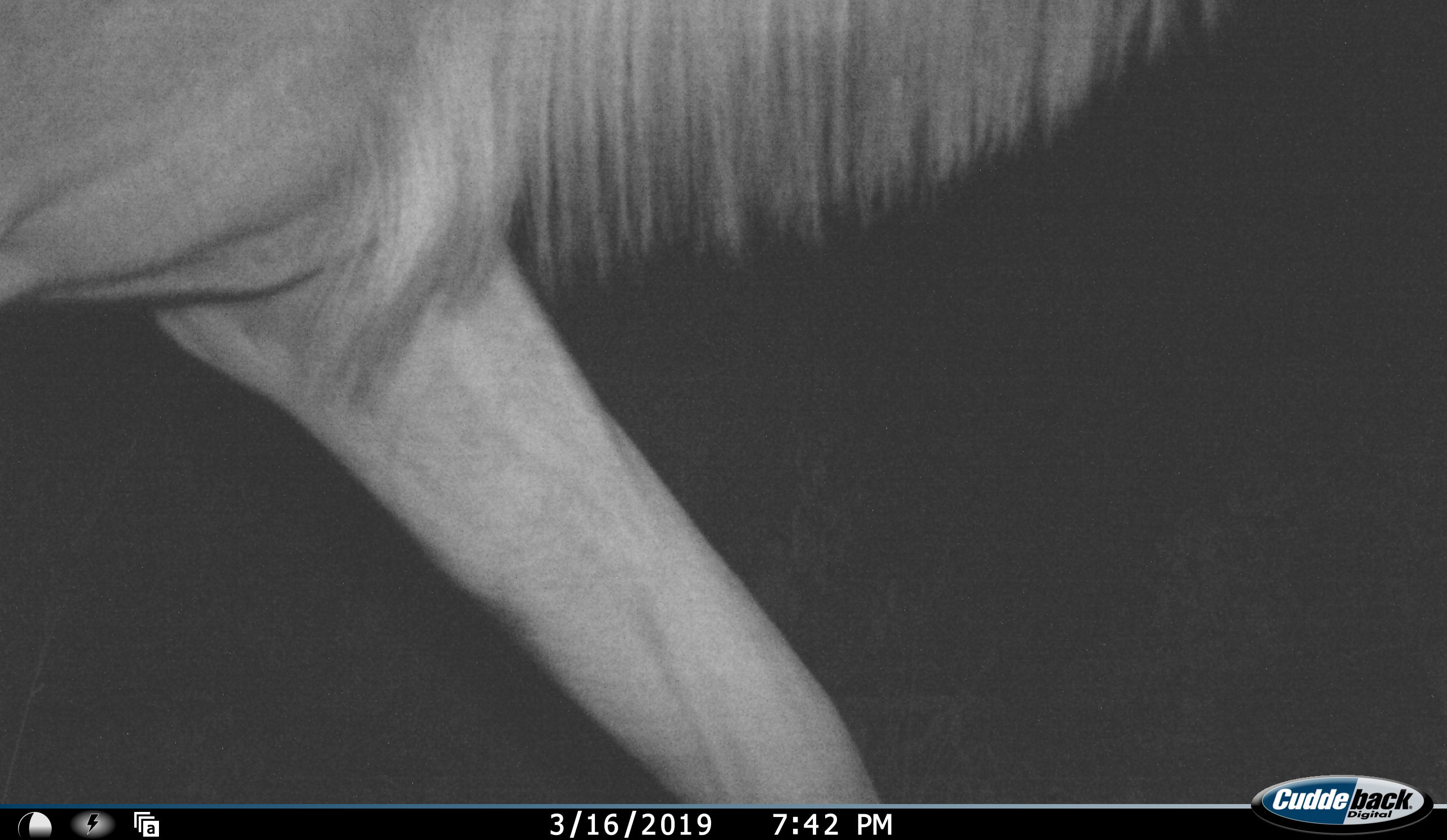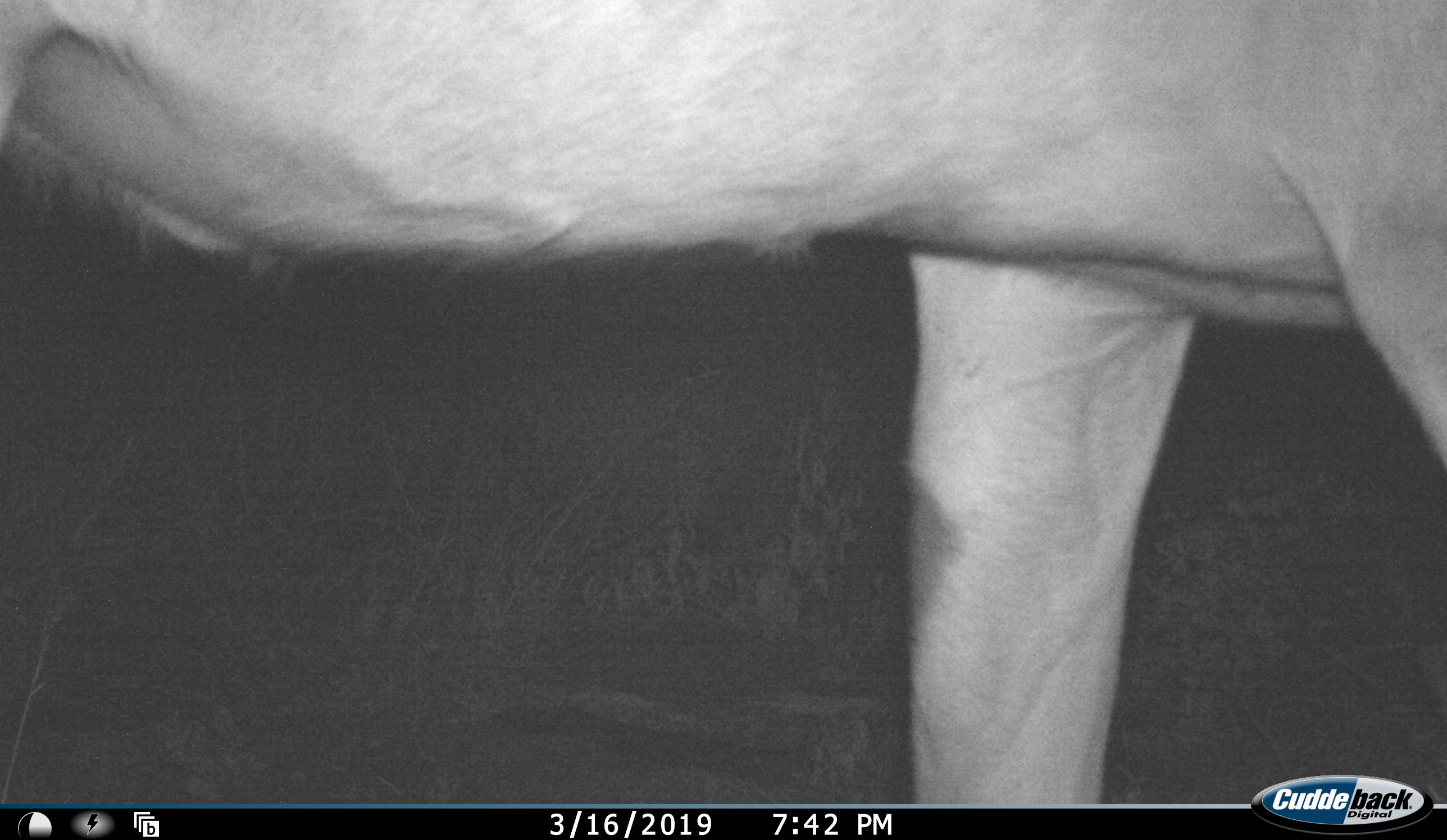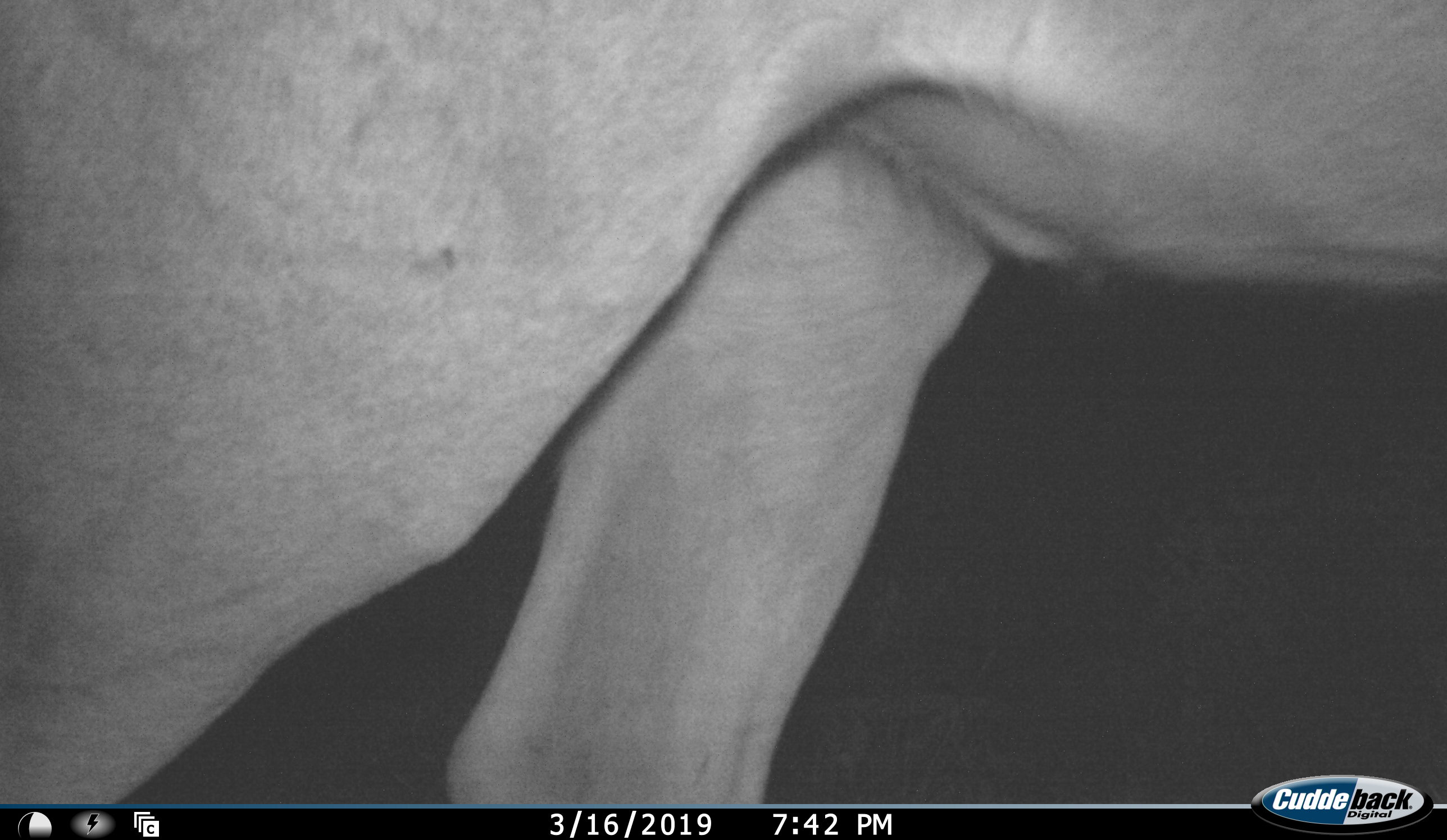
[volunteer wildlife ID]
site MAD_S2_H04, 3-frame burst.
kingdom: Animalia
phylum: Chordata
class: Mammalia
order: Carnivora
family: Felidae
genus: Panthera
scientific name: Panthera leo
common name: lion male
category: lionmale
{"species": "lionmale (lion male) (Panthera leo)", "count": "1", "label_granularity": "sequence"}